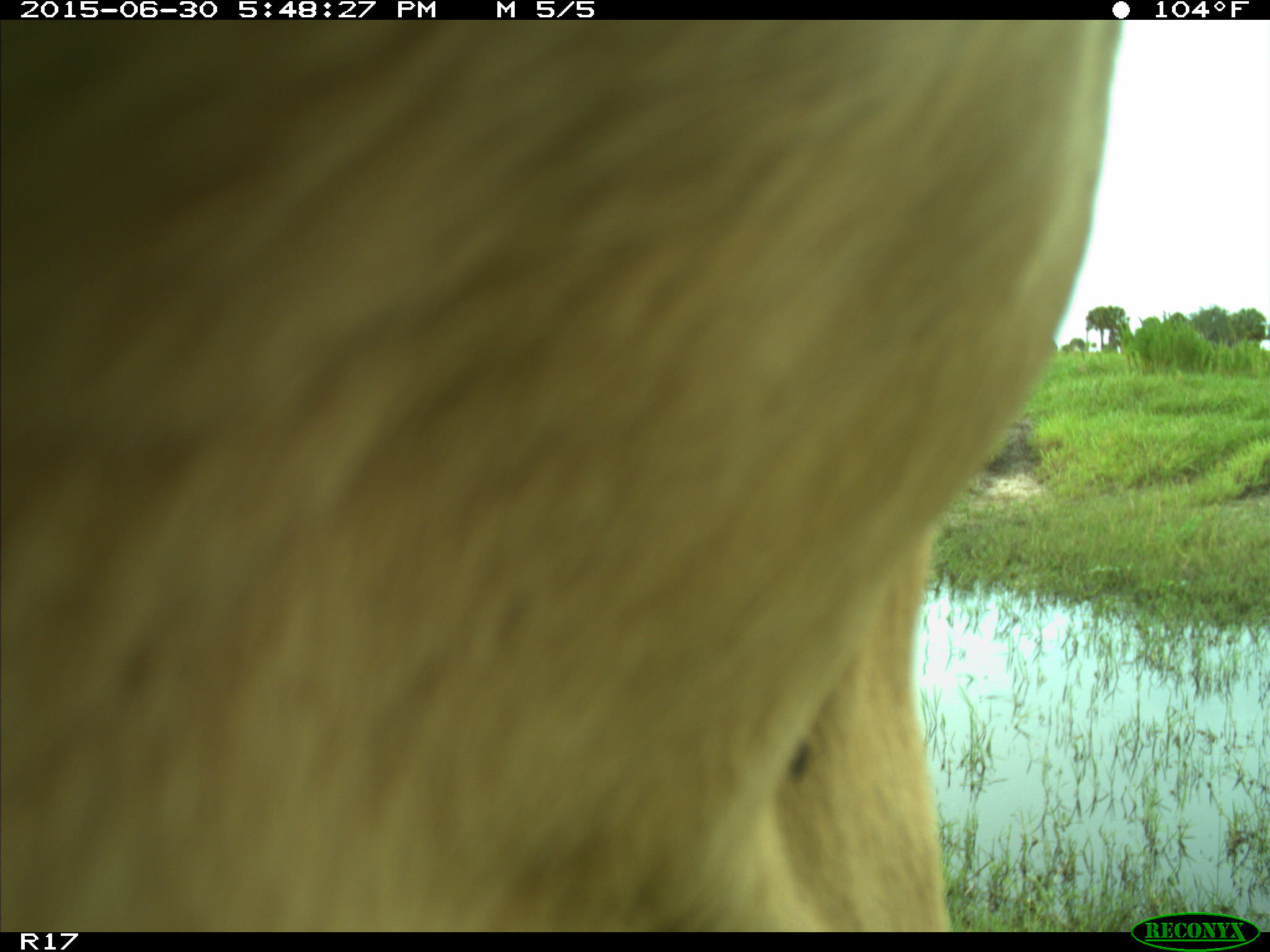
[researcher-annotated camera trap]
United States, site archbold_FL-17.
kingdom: Animalia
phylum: Chordata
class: Mammalia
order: Artiodactyla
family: Bovidae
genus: Bos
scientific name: Bos taurus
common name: domestic cow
Bos taurus (domestic cow).